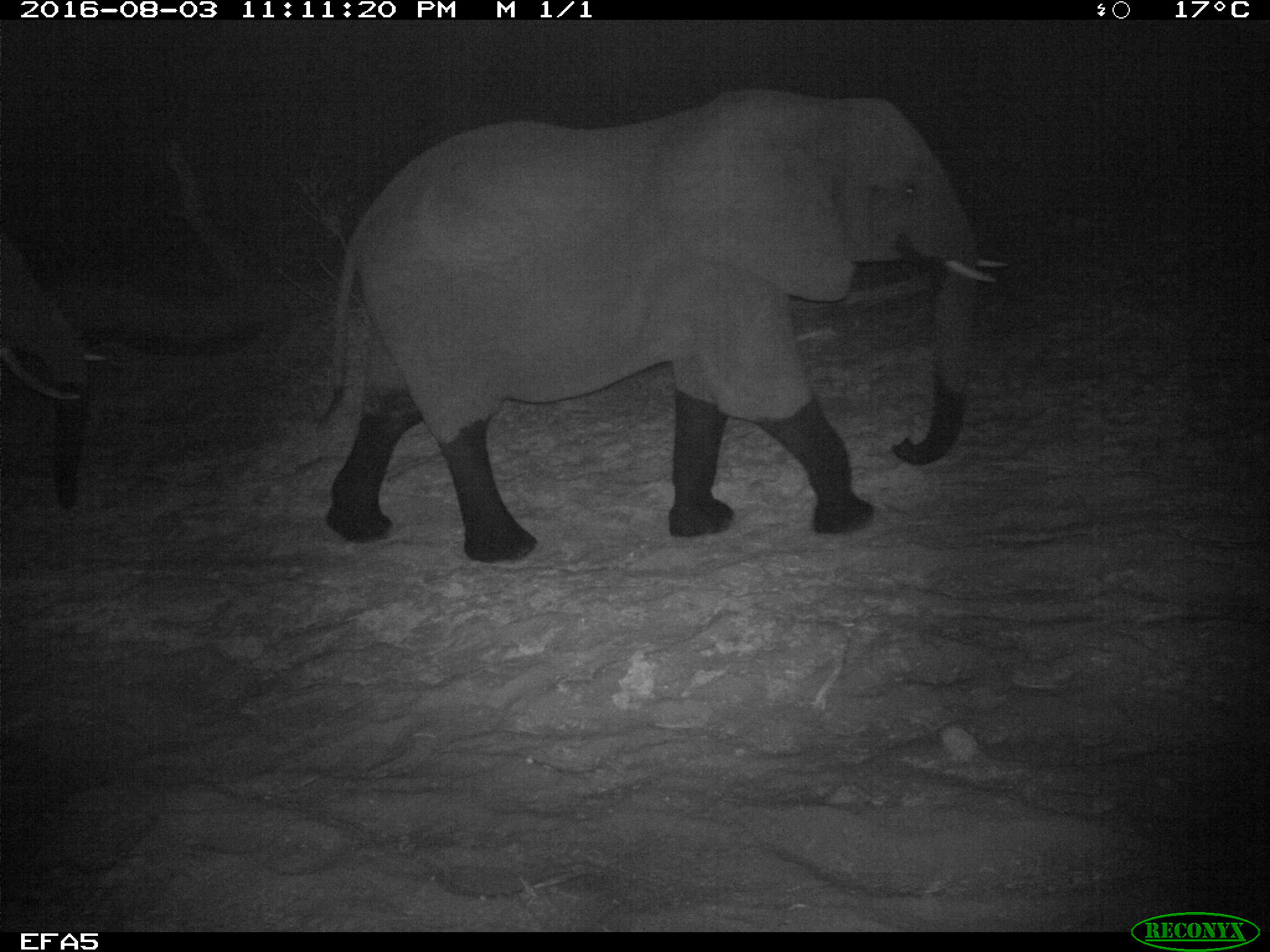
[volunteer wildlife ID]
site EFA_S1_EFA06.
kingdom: Animalia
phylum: Chordata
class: Mammalia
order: Proboscidea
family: Elephantidae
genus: Loxodonta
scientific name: Loxodonta africana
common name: african bush elephant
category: elephant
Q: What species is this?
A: Elephant (african bush elephant) (Loxodonta africana).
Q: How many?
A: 1.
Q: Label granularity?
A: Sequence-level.